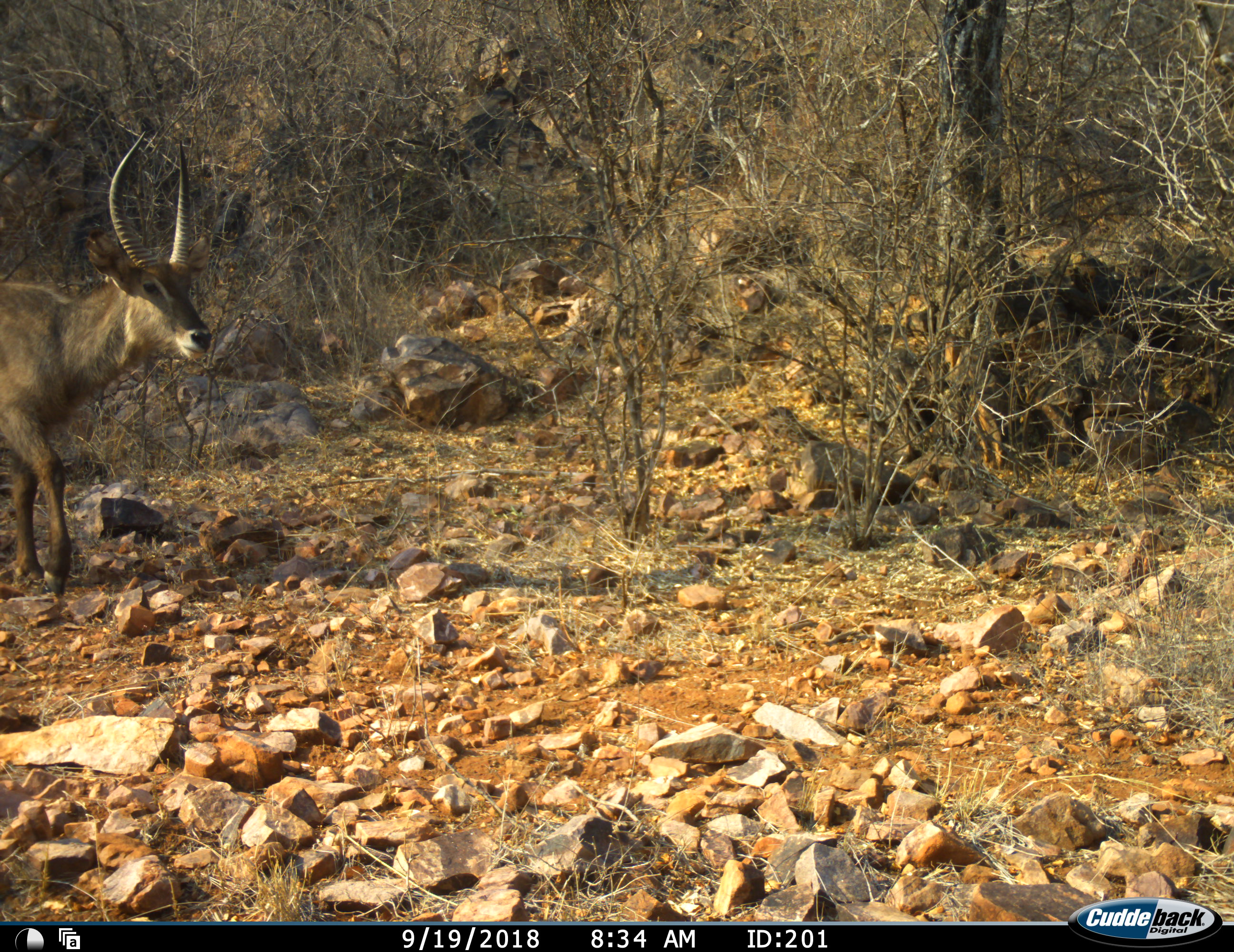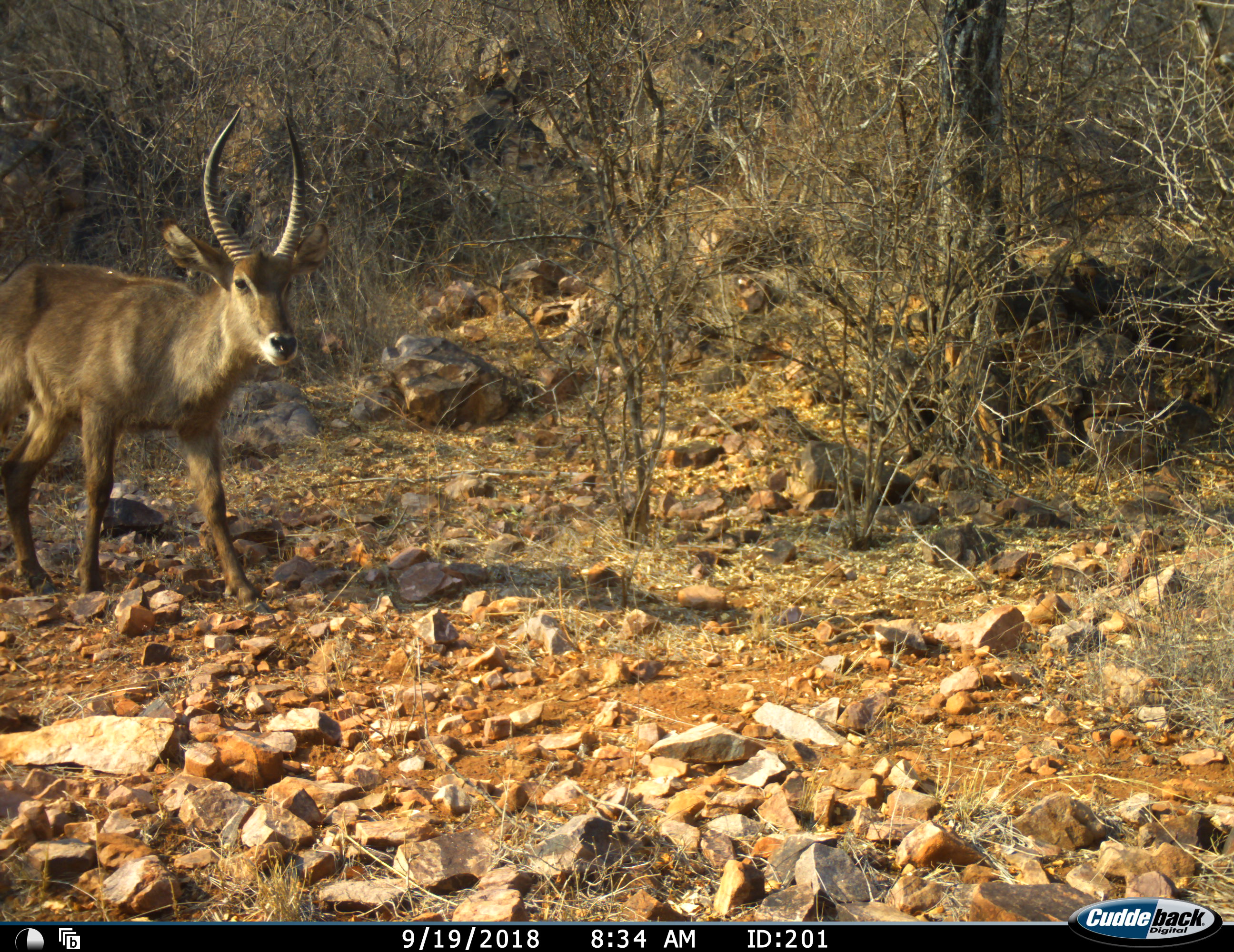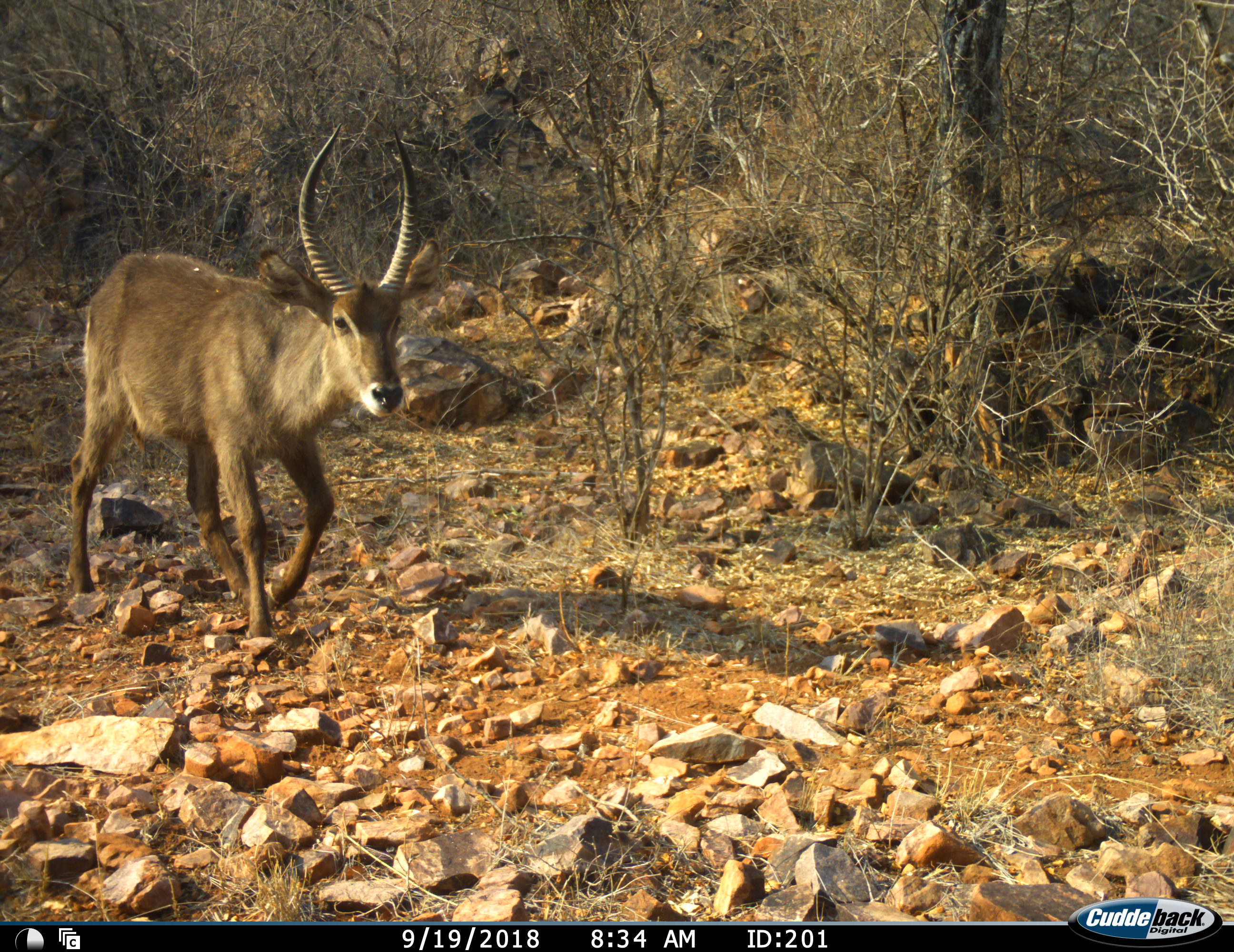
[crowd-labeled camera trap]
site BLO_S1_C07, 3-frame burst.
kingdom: Animalia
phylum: Chordata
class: Mammalia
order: Artiodactyla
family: Bovidae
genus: Kobus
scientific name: Kobus ellipsiprymnus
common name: waterbuck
Waterbuck (Kobus ellipsiprymnus), count 1. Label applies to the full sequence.